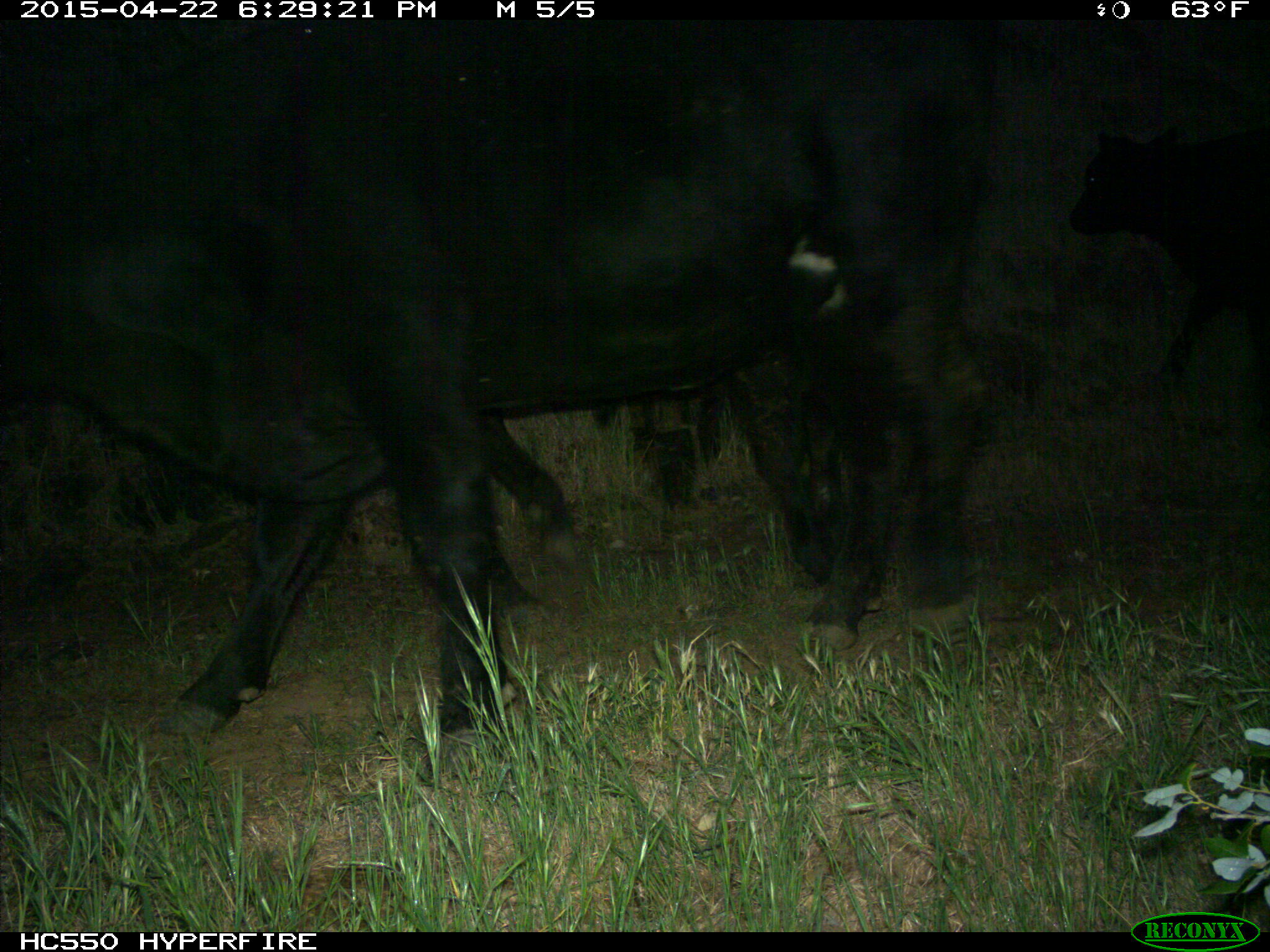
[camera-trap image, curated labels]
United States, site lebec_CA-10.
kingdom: Animalia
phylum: Chordata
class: Mammalia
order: Artiodactyla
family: Bovidae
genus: Bos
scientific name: Bos taurus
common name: domestic cow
Bos taurus (domestic cow).